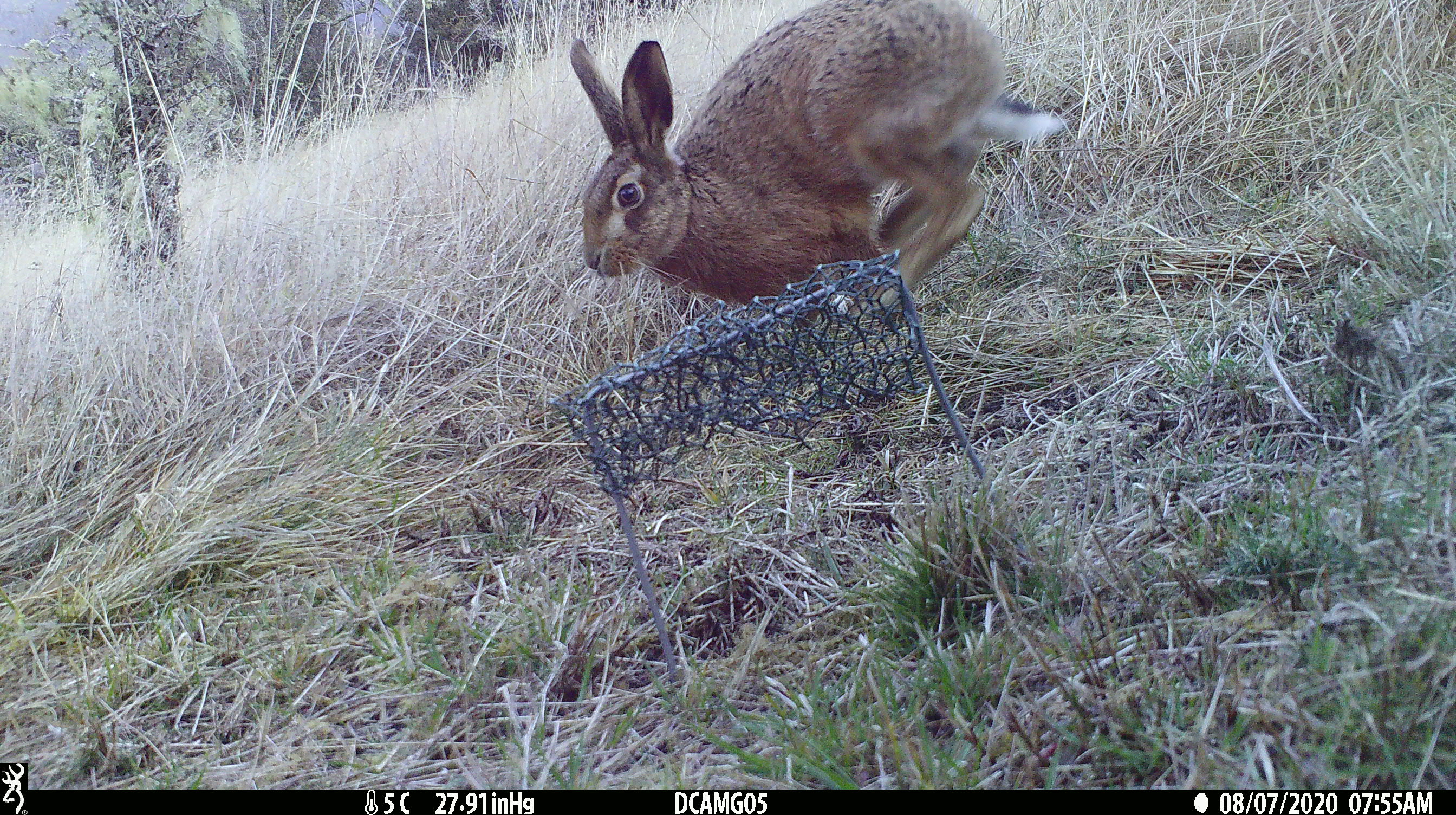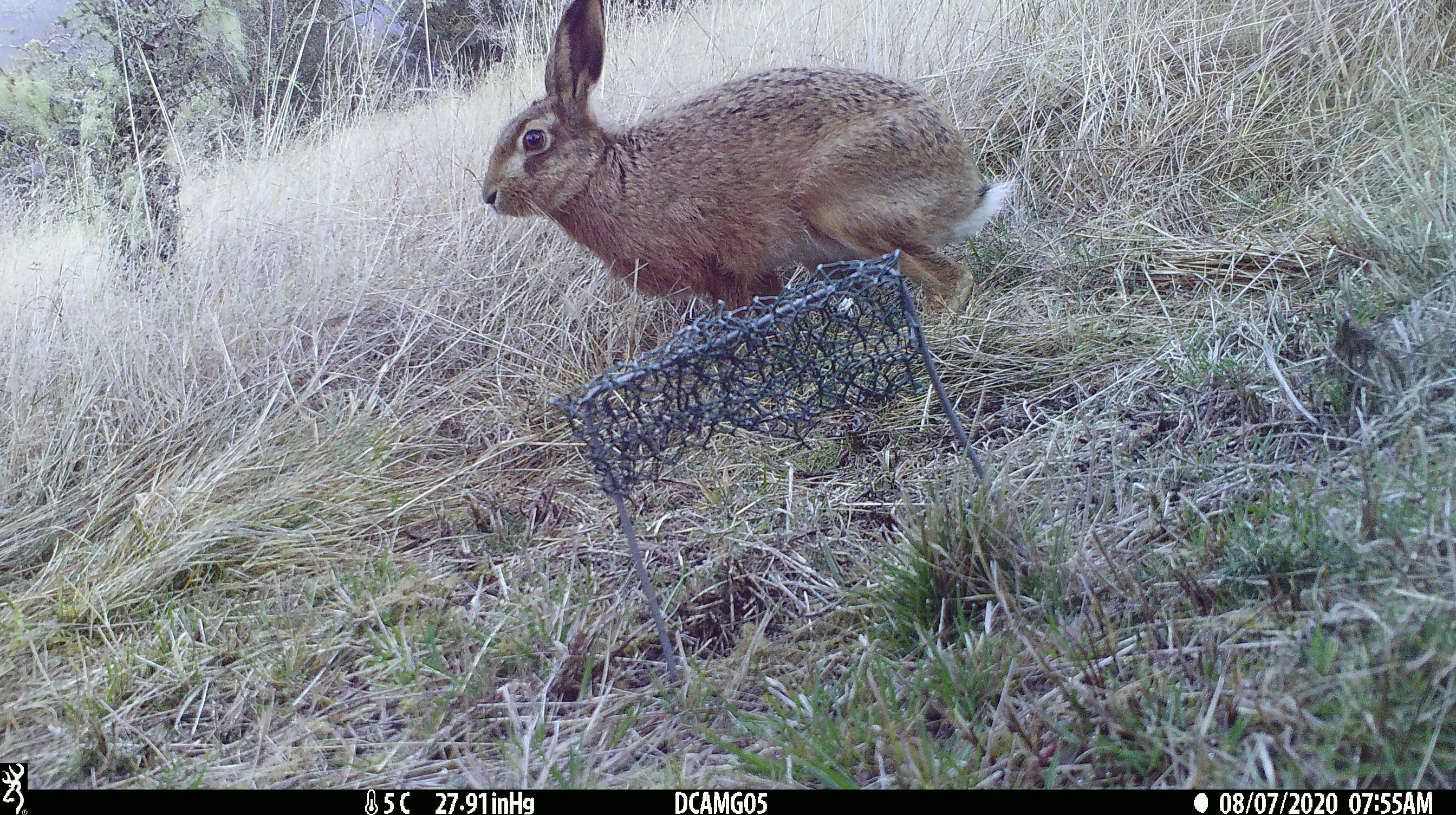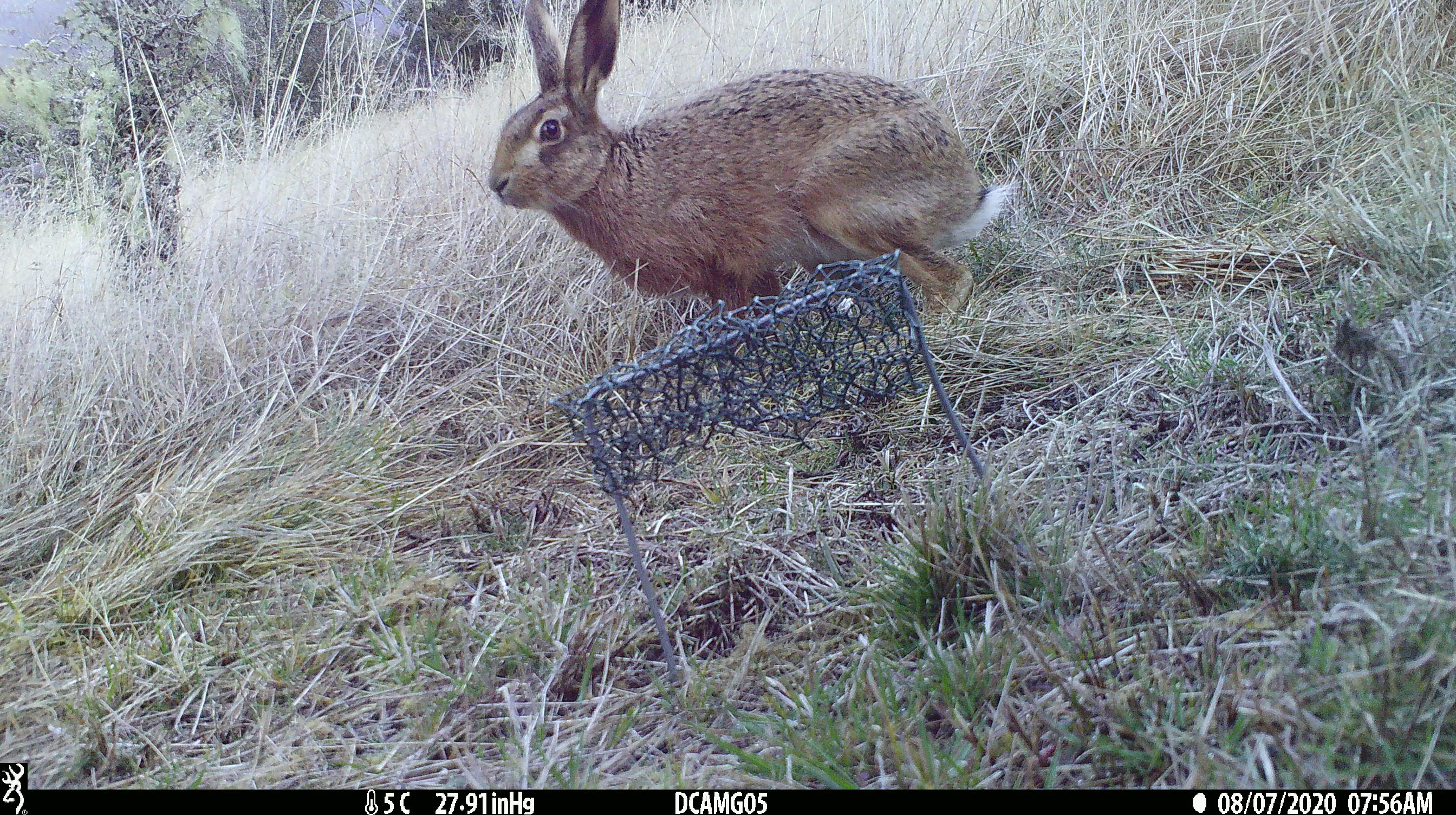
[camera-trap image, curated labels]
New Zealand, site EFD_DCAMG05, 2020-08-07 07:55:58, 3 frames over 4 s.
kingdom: Animalia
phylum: Chordata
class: Mammalia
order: Lagomorpha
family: Leporidae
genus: Lepus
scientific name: Lepus europaeus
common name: brown hare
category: hare